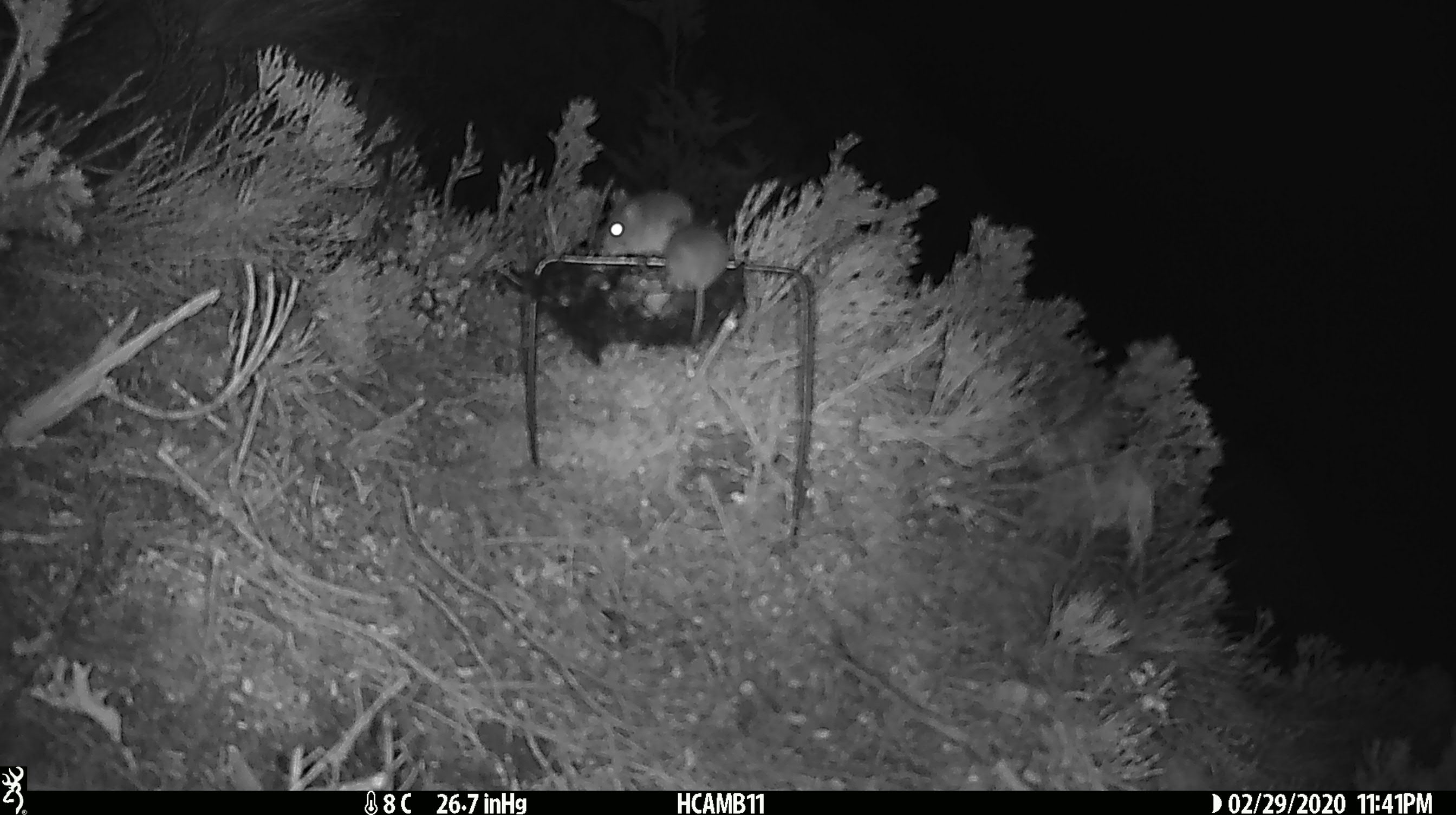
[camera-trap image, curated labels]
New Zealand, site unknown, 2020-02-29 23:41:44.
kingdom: Animalia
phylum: Chordata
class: Mammalia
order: Rodentia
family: Muridae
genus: Mus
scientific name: Mus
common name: mouse